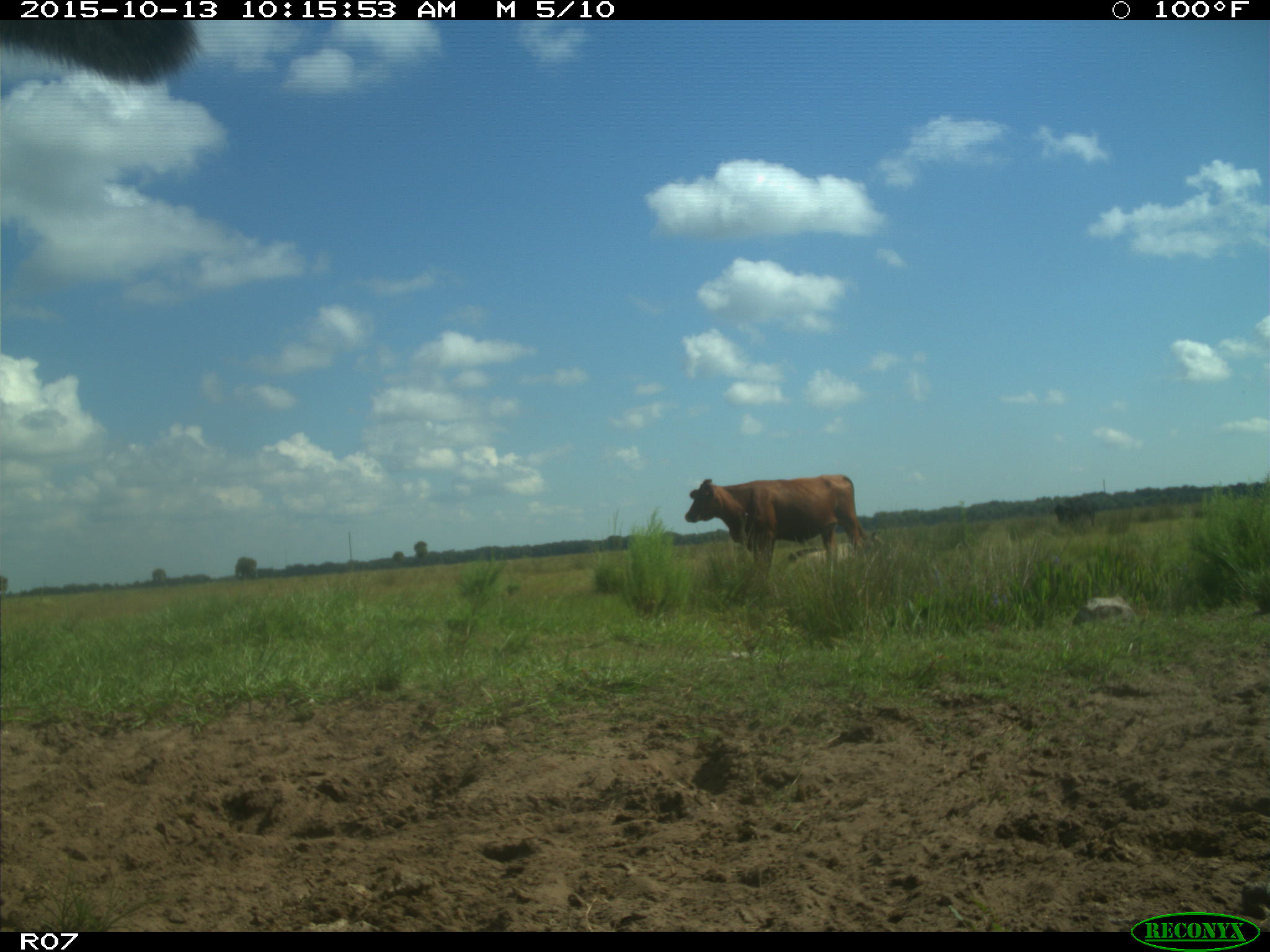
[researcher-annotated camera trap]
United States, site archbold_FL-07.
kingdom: Animalia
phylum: Chordata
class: Mammalia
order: Artiodactyla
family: Bovidae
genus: Bos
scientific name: Bos taurus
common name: domestic cow